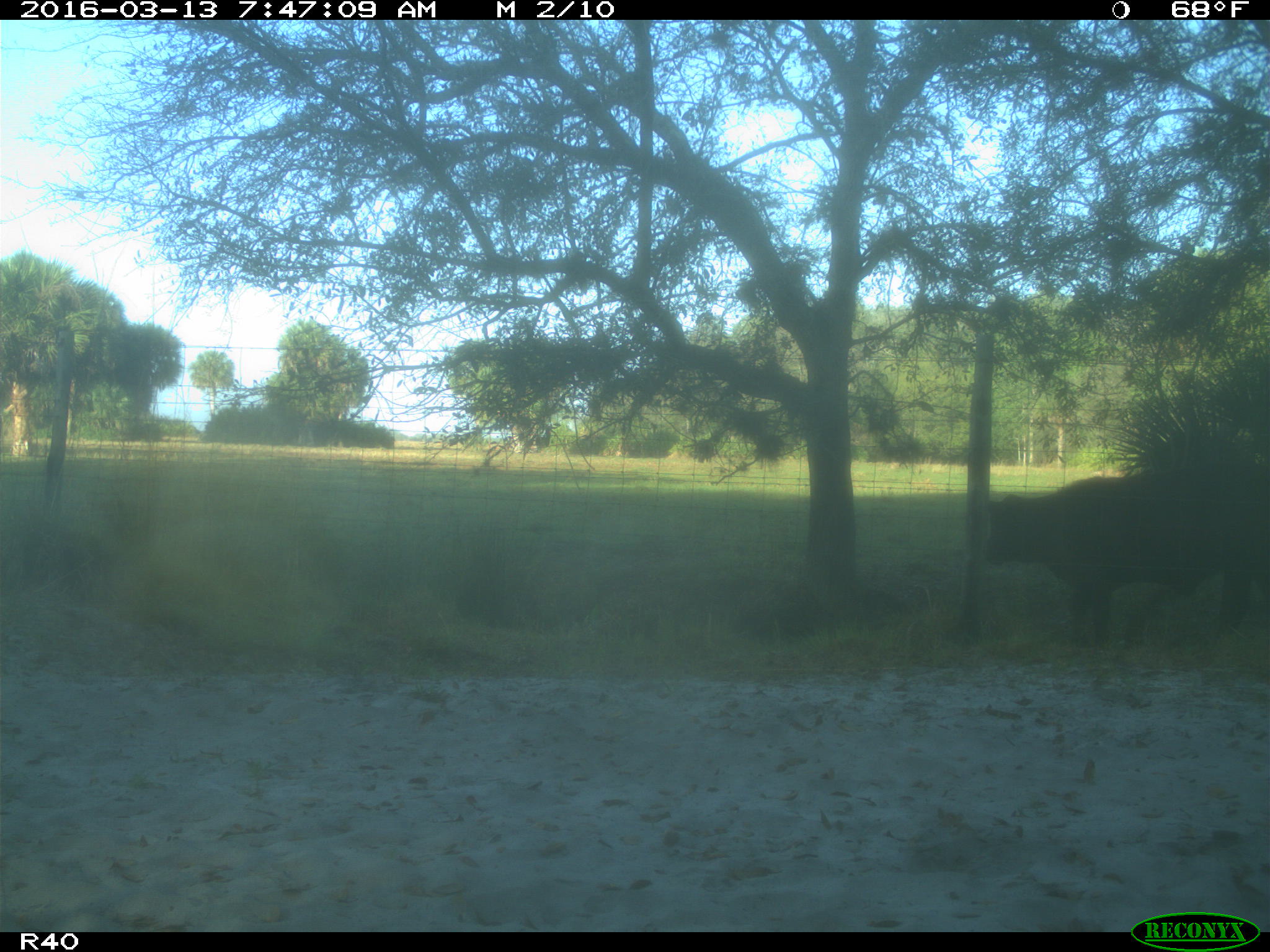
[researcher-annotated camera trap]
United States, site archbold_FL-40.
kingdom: Animalia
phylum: Chordata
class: Mammalia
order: Artiodactyla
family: Bovidae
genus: Bos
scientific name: Bos taurus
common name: domestic cow